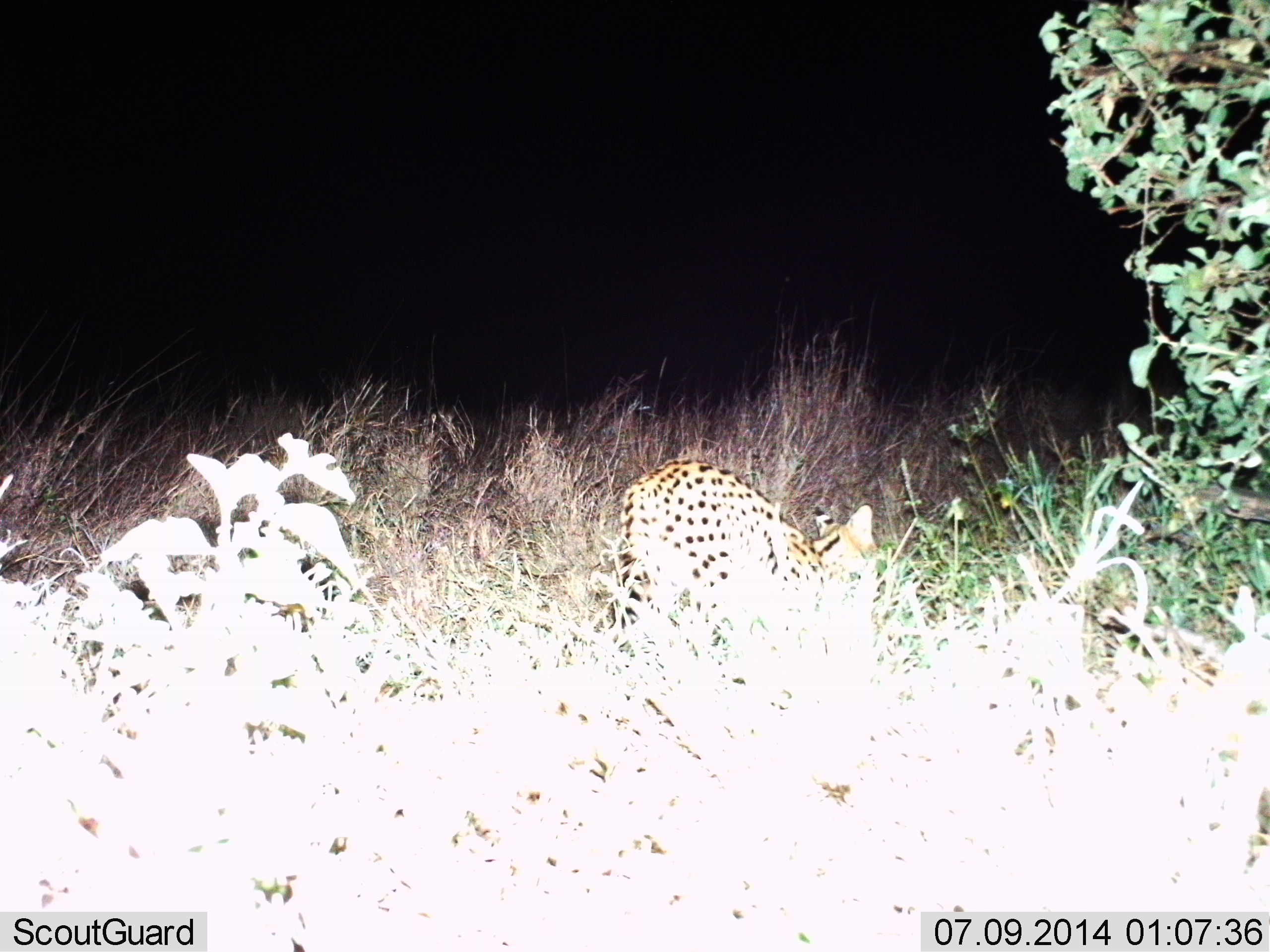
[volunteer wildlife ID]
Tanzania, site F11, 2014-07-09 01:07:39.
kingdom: Animalia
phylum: Chordata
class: Mammalia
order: Carnivora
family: Felidae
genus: Leptailurus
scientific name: Leptailurus serval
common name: serval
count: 1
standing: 60%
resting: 0%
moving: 40%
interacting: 0%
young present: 0%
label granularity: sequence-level